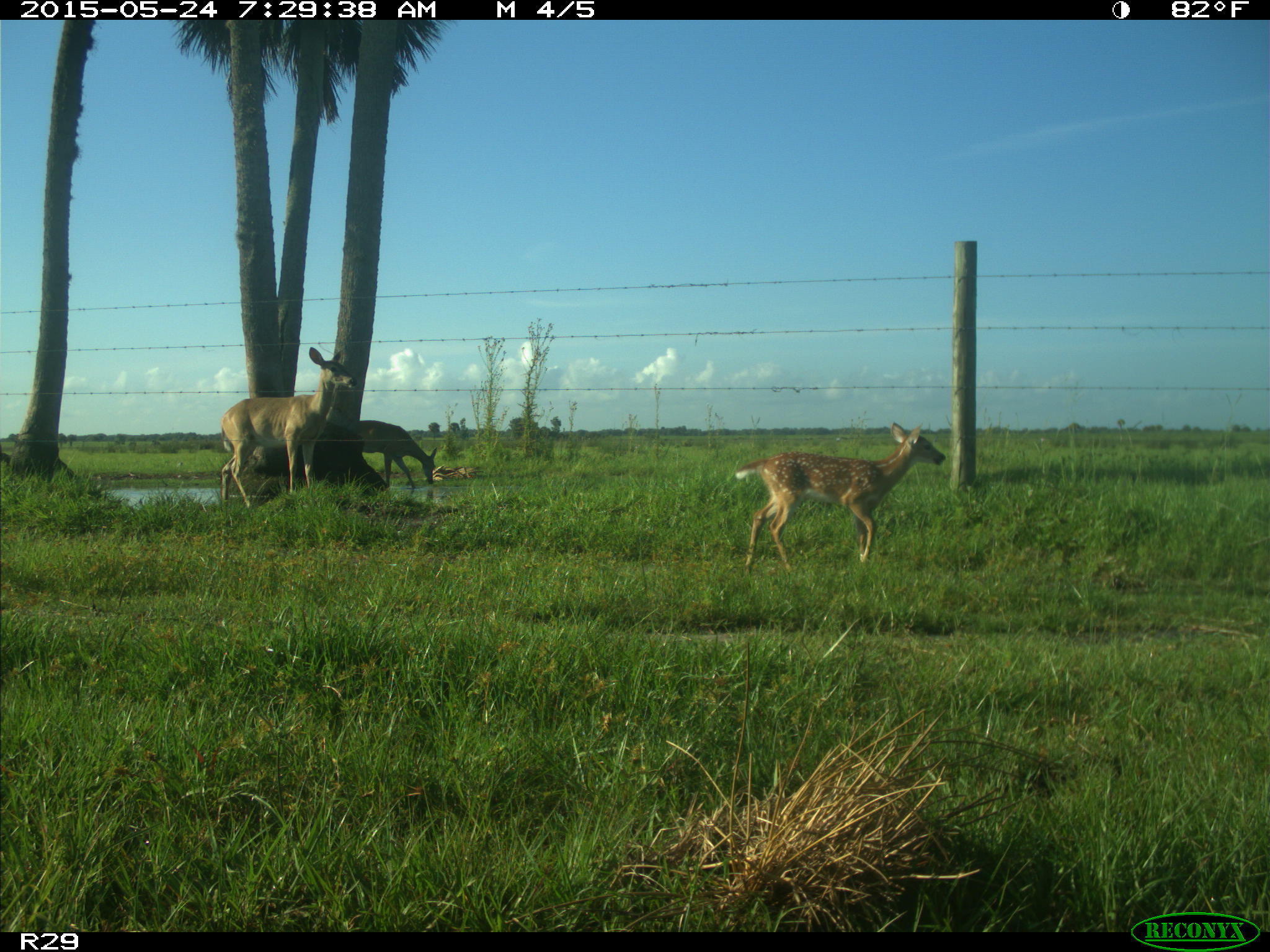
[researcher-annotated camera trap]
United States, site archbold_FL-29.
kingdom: Animalia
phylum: Chordata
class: Mammalia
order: Artiodactyla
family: Cervidae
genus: Odocoileus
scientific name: Odocoileus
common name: deer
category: unidentified deer